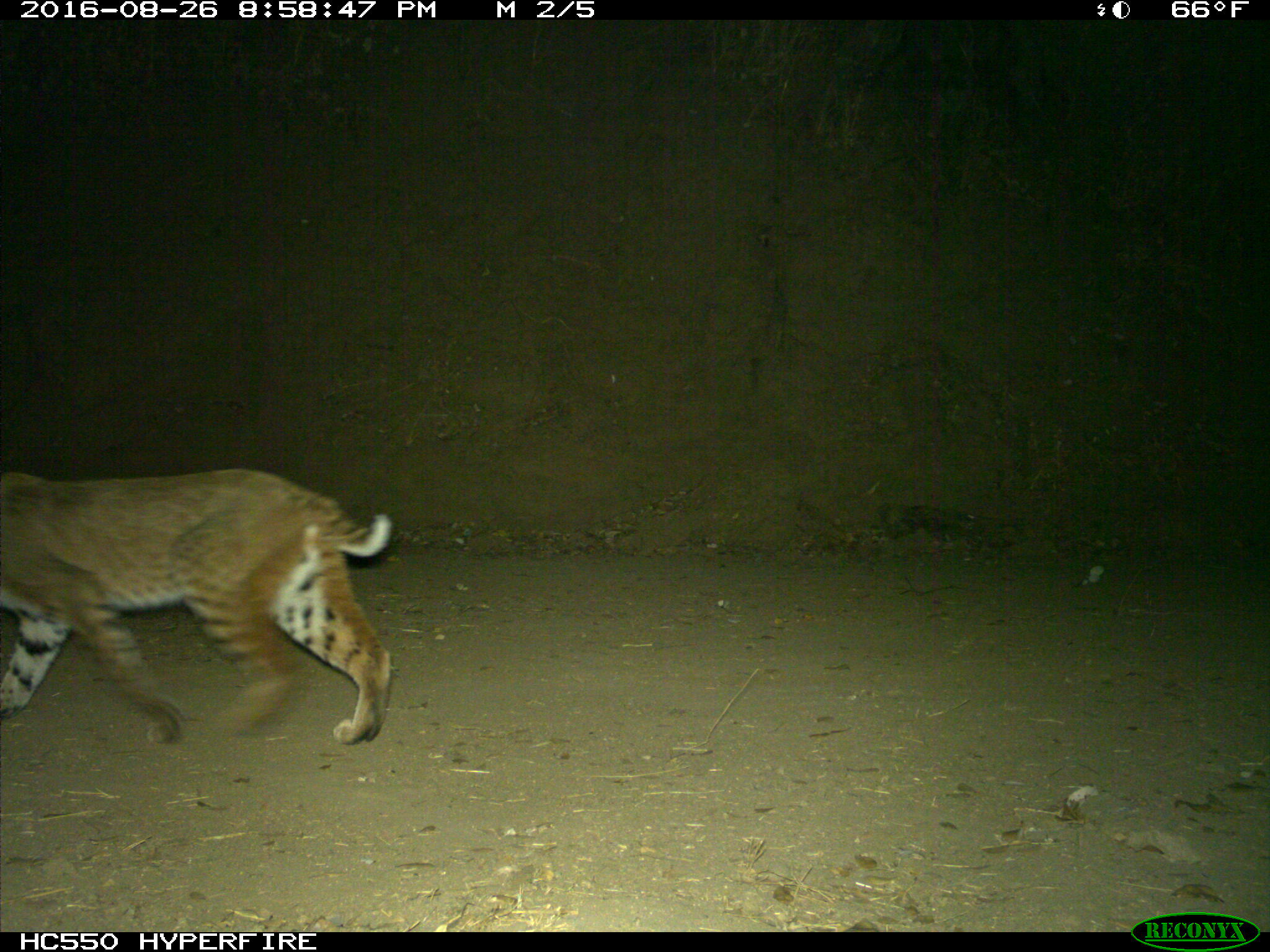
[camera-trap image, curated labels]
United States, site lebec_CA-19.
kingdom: Animalia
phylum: Chordata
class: Mammalia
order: Carnivora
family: Felidae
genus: Lynx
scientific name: Lynx rufus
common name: bobcat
Lynx rufus (bobcat).